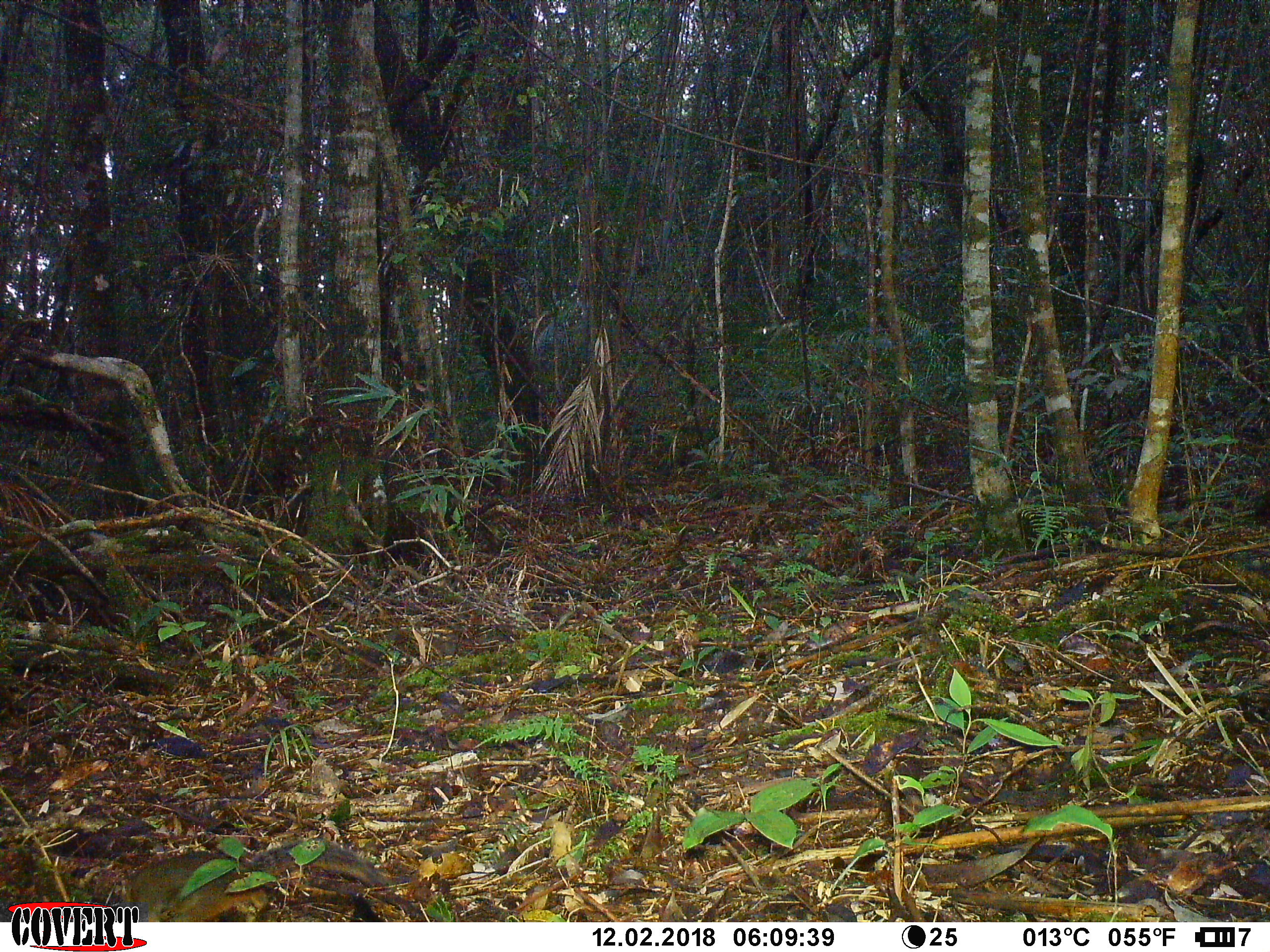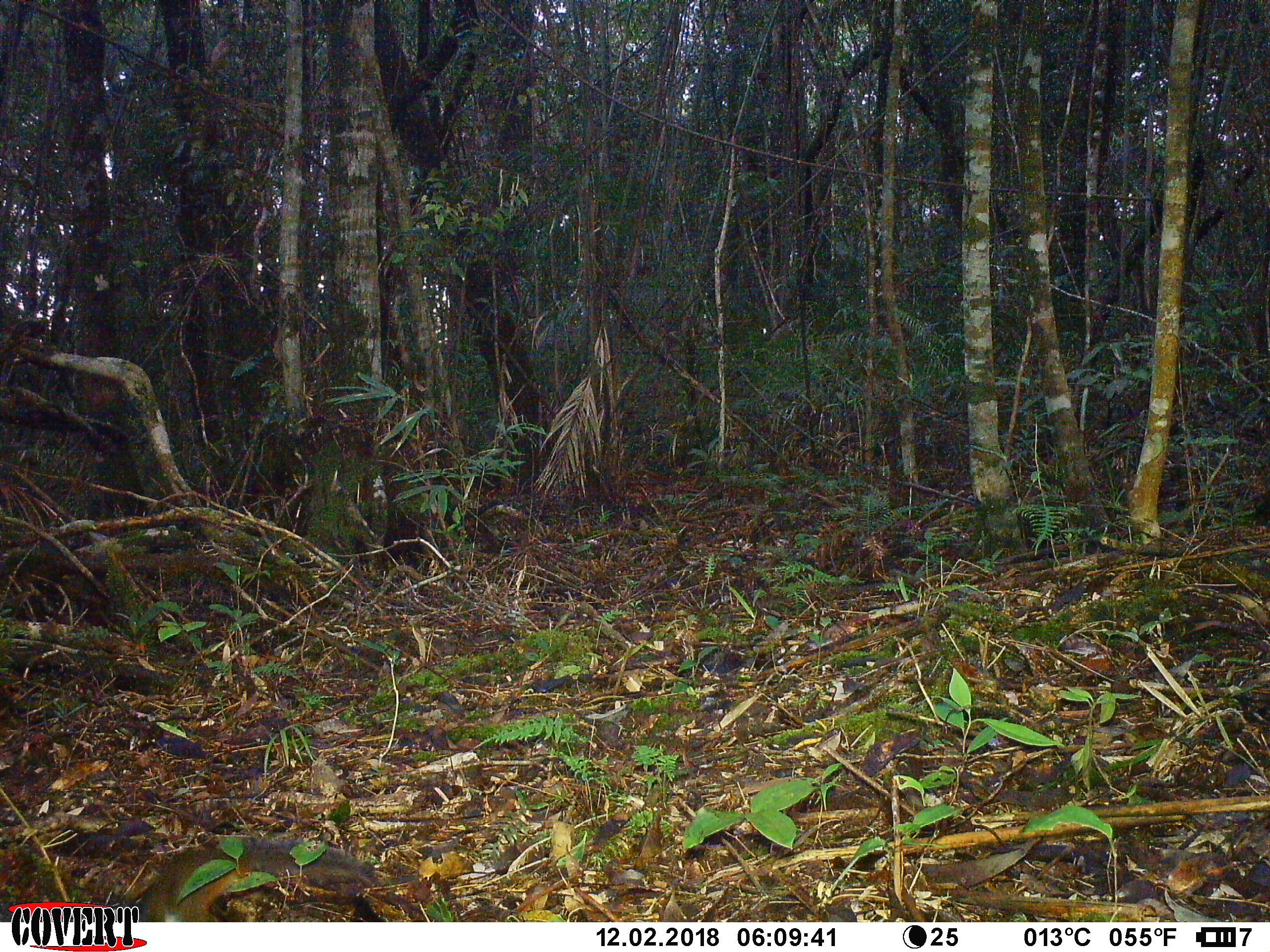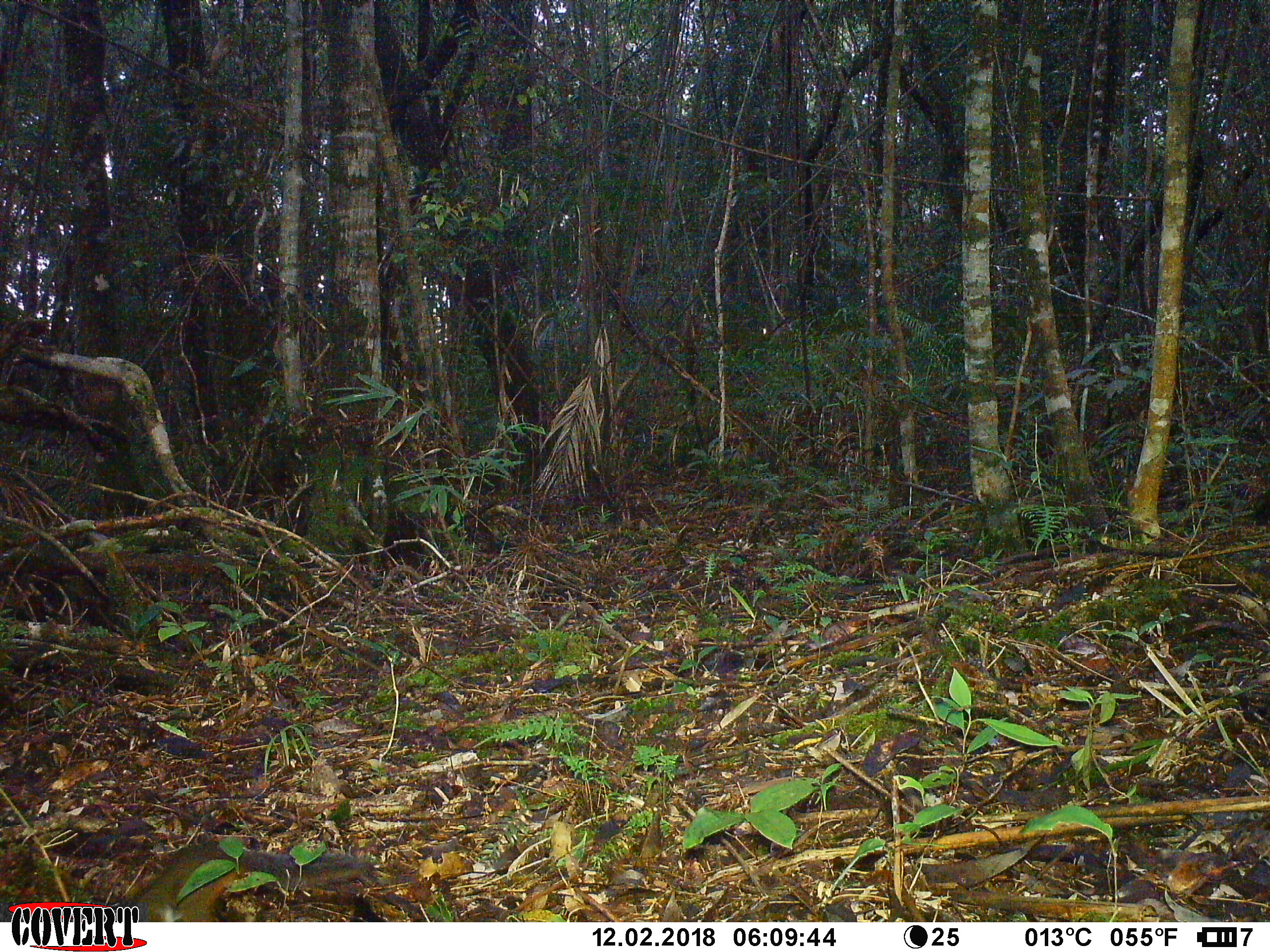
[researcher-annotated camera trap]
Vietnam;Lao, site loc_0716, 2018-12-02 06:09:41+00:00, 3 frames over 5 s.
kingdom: Animalia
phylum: Chordata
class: Mammalia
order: Rodentia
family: Sciuridae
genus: Dremomys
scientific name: Dremomys rufigenis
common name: red-cheeked squirrel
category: red cheeked squirrel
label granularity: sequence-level